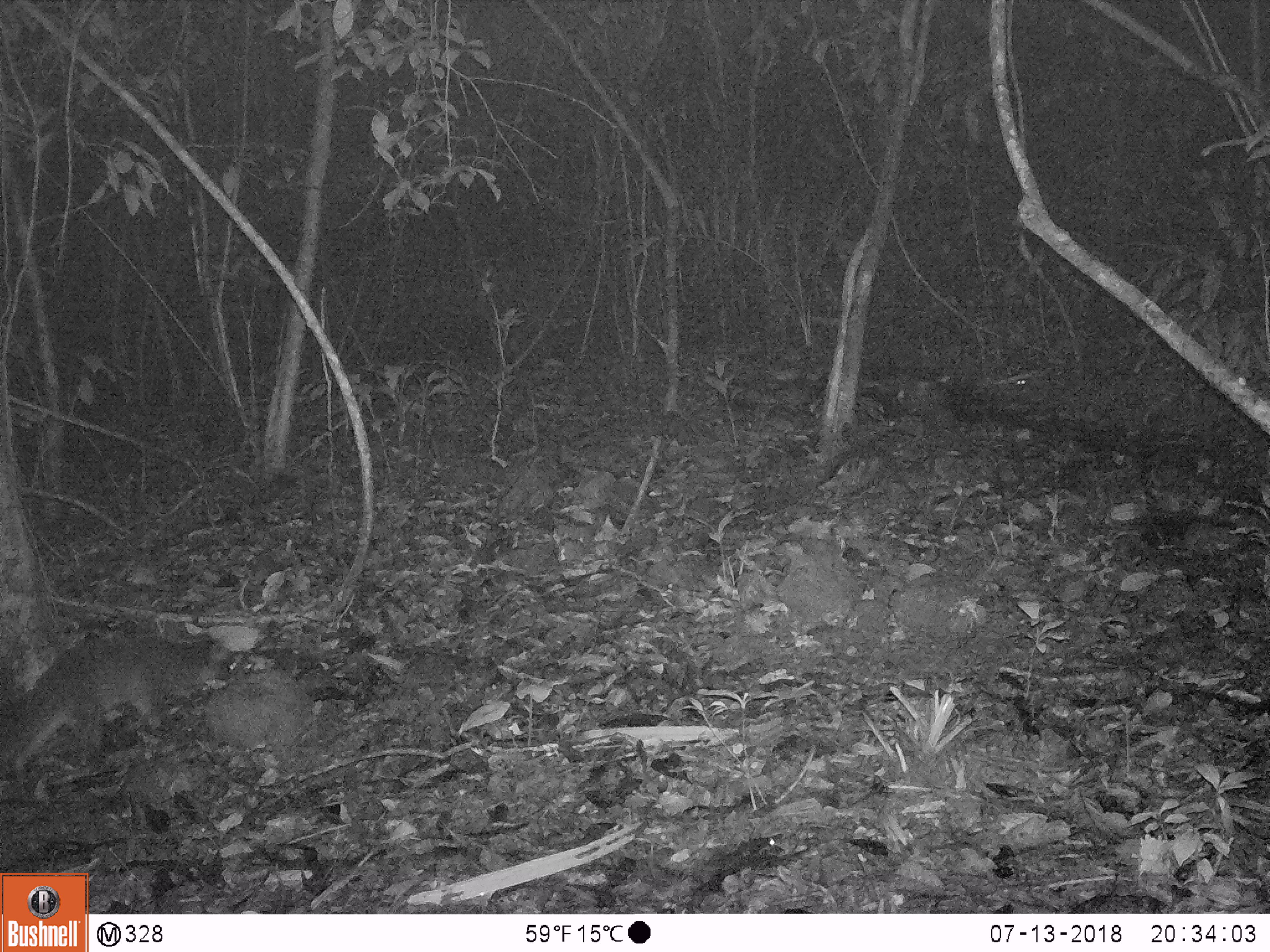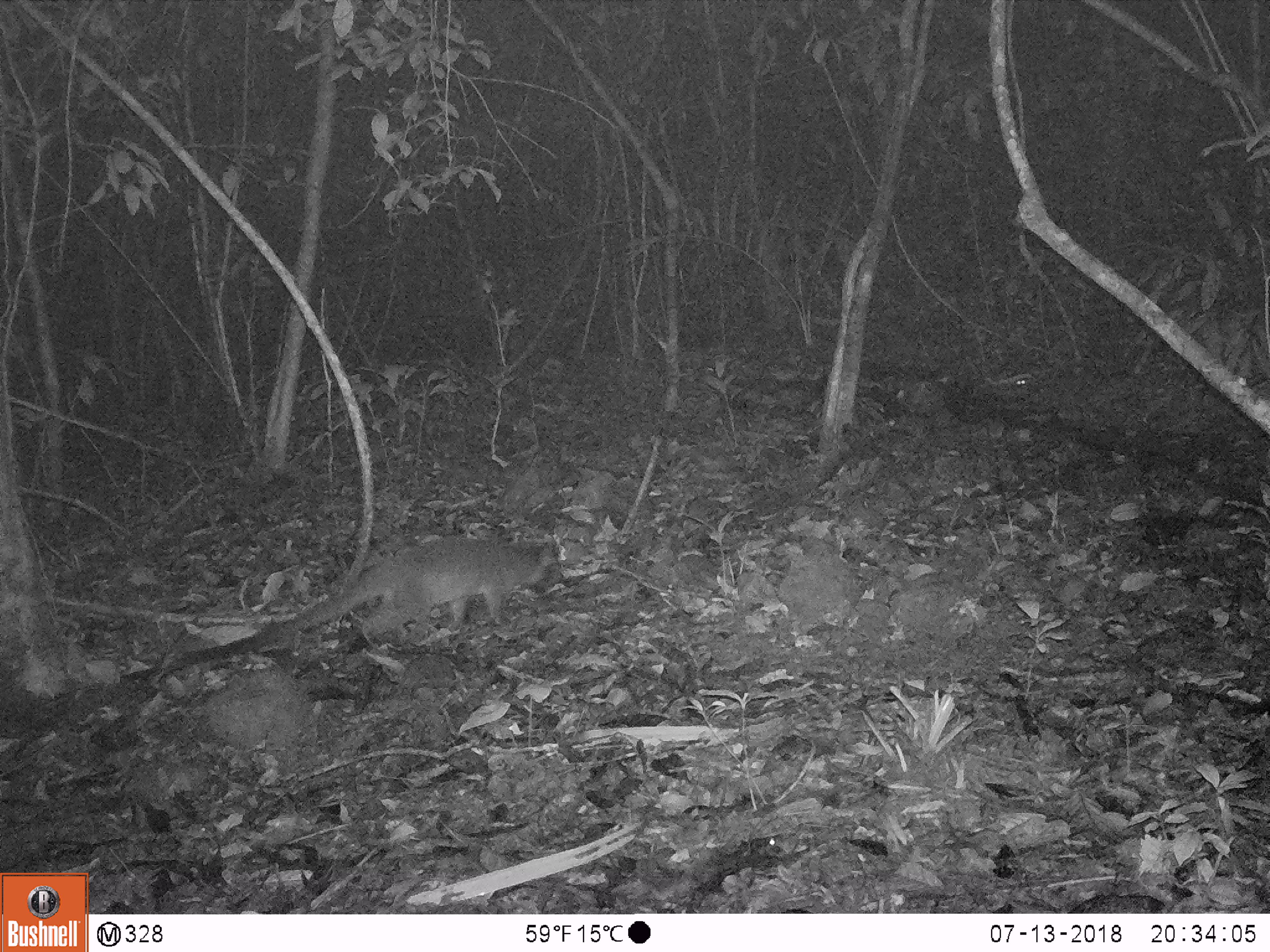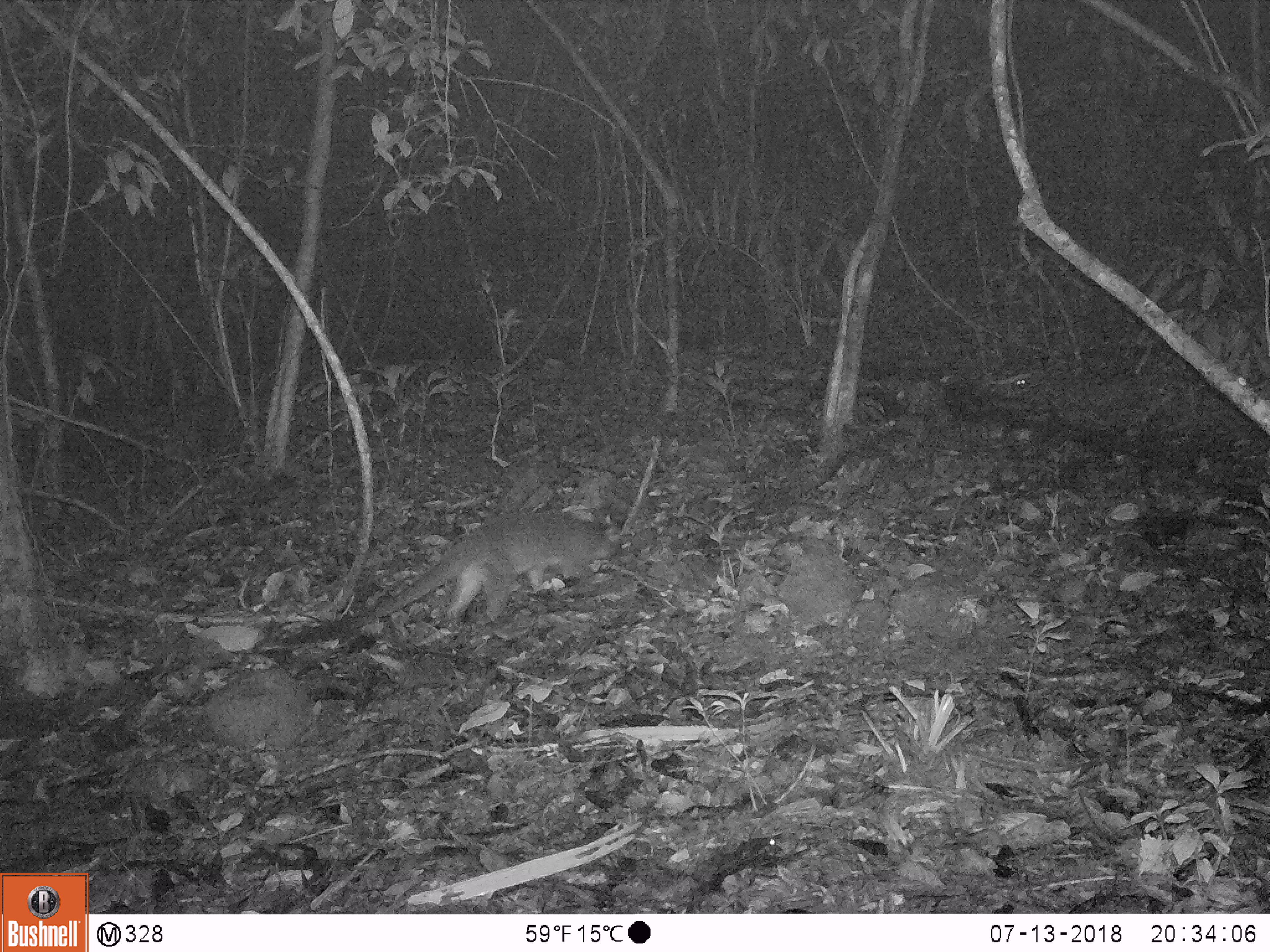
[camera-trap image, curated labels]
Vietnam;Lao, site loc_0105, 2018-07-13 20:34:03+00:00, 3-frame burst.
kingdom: Animalia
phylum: Chordata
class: Mammalia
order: Carnivora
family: Viverridae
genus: Paguma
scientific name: Paguma larvata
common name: masked palm civet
Masked palm civet (Paguma larvata). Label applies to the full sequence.